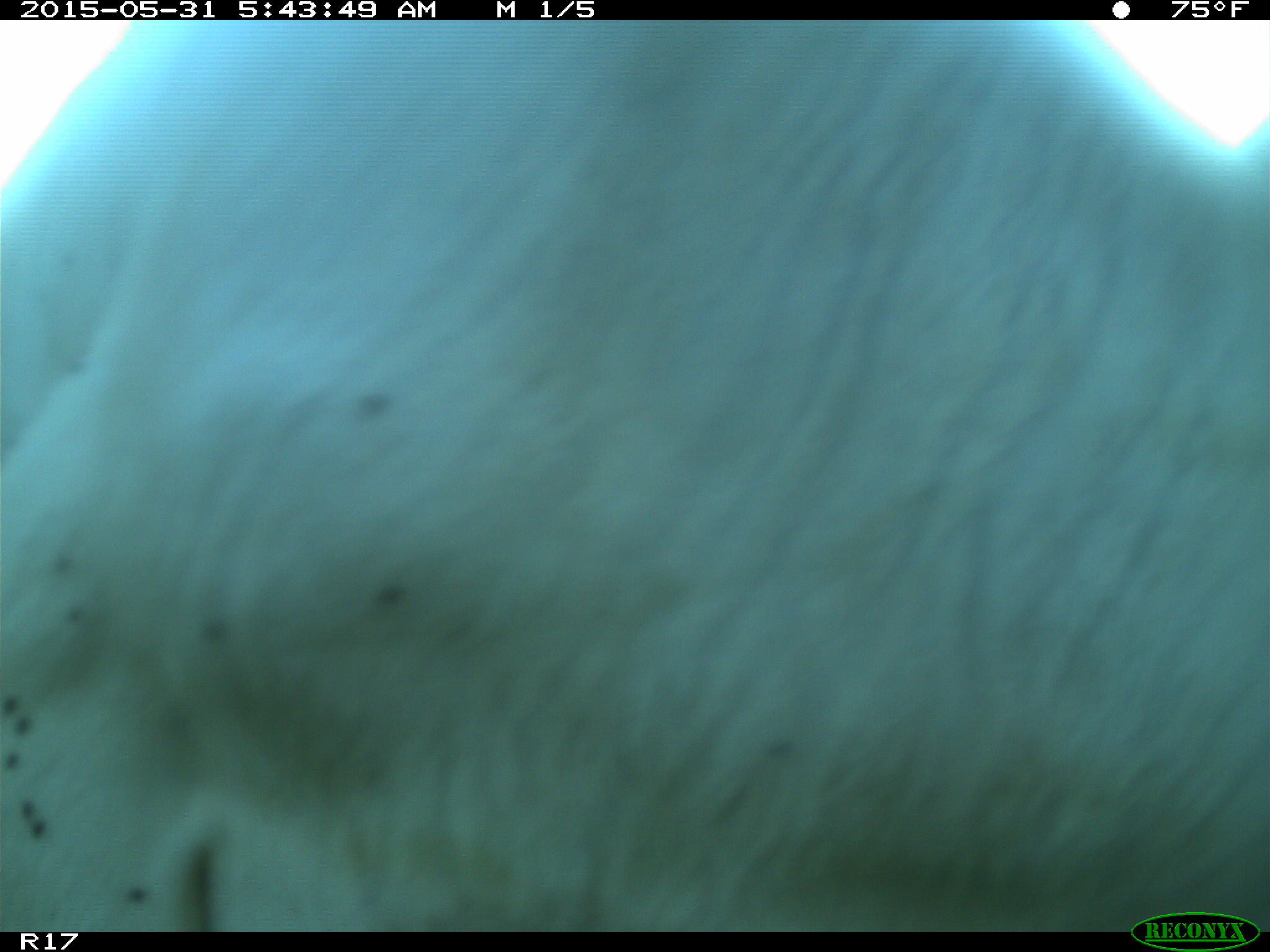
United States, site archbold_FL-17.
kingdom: Animalia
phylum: Chordata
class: Mammalia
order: Artiodactyla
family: Bovidae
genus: Bos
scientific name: Bos taurus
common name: domestic cow